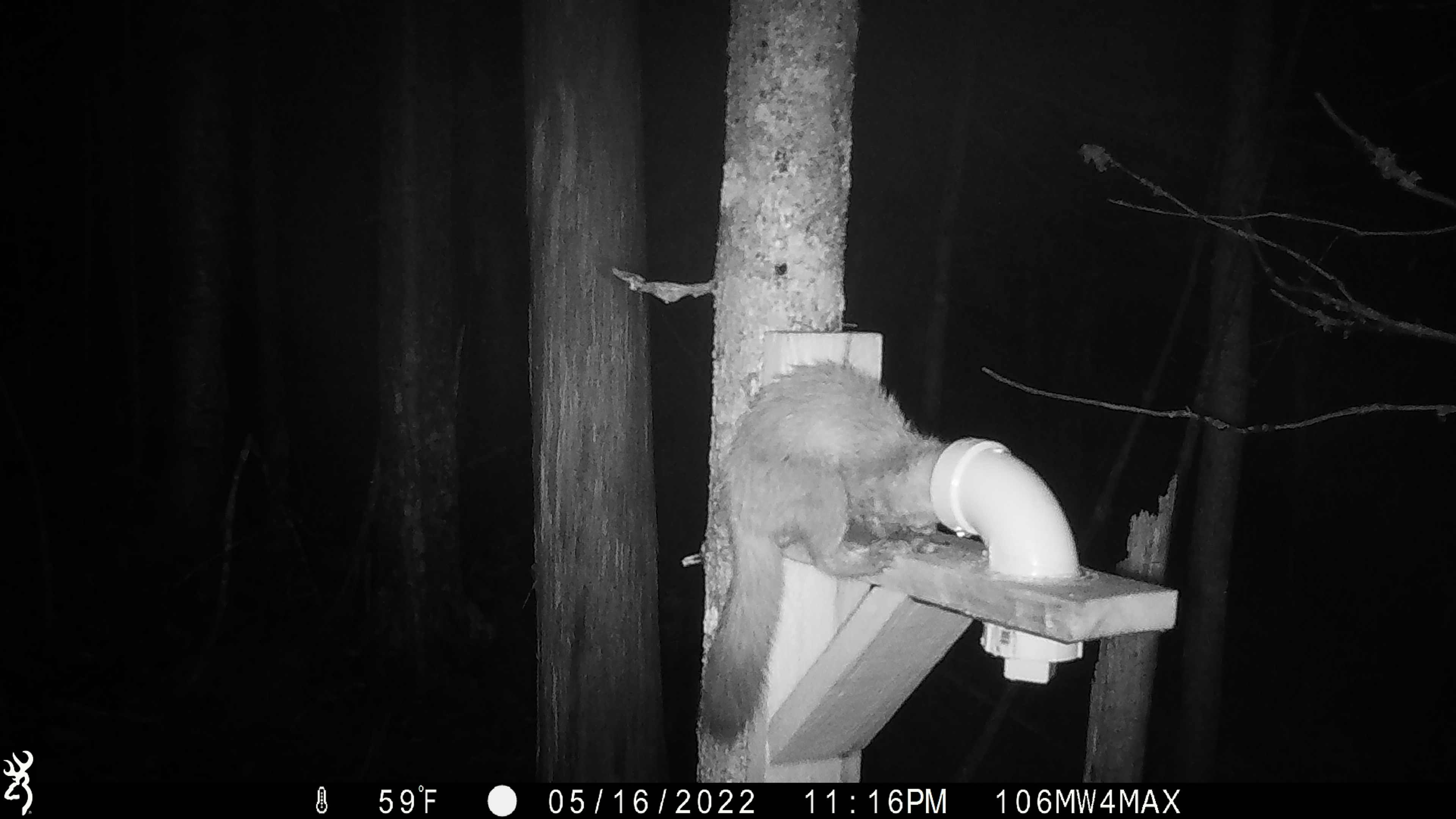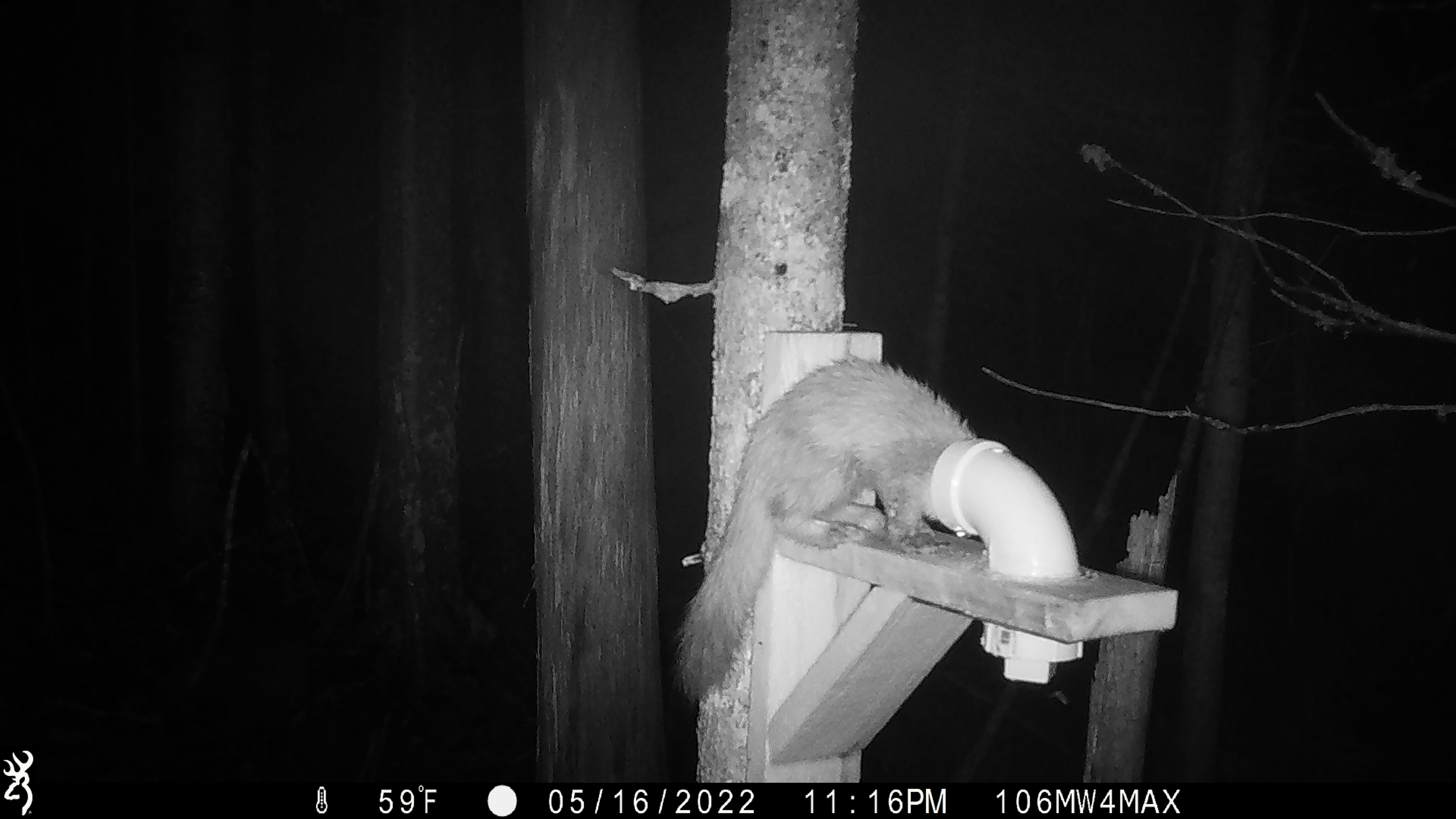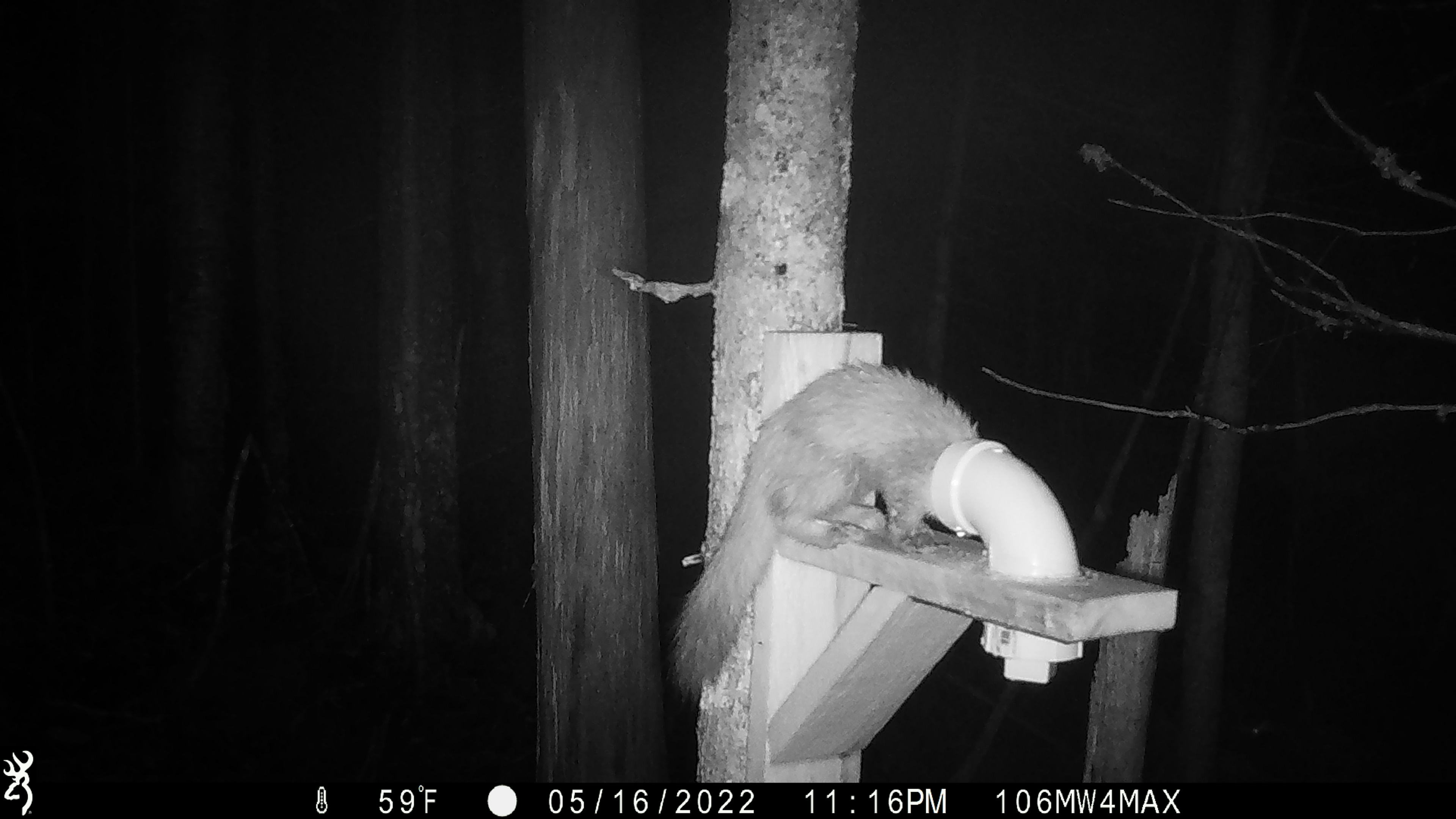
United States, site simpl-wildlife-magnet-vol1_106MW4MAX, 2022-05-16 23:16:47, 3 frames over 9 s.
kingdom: Animalia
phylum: Chordata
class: Mammalia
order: Carnivora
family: Mustelidae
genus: Martes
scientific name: Martes americana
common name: american marten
American marten (Martes americana).